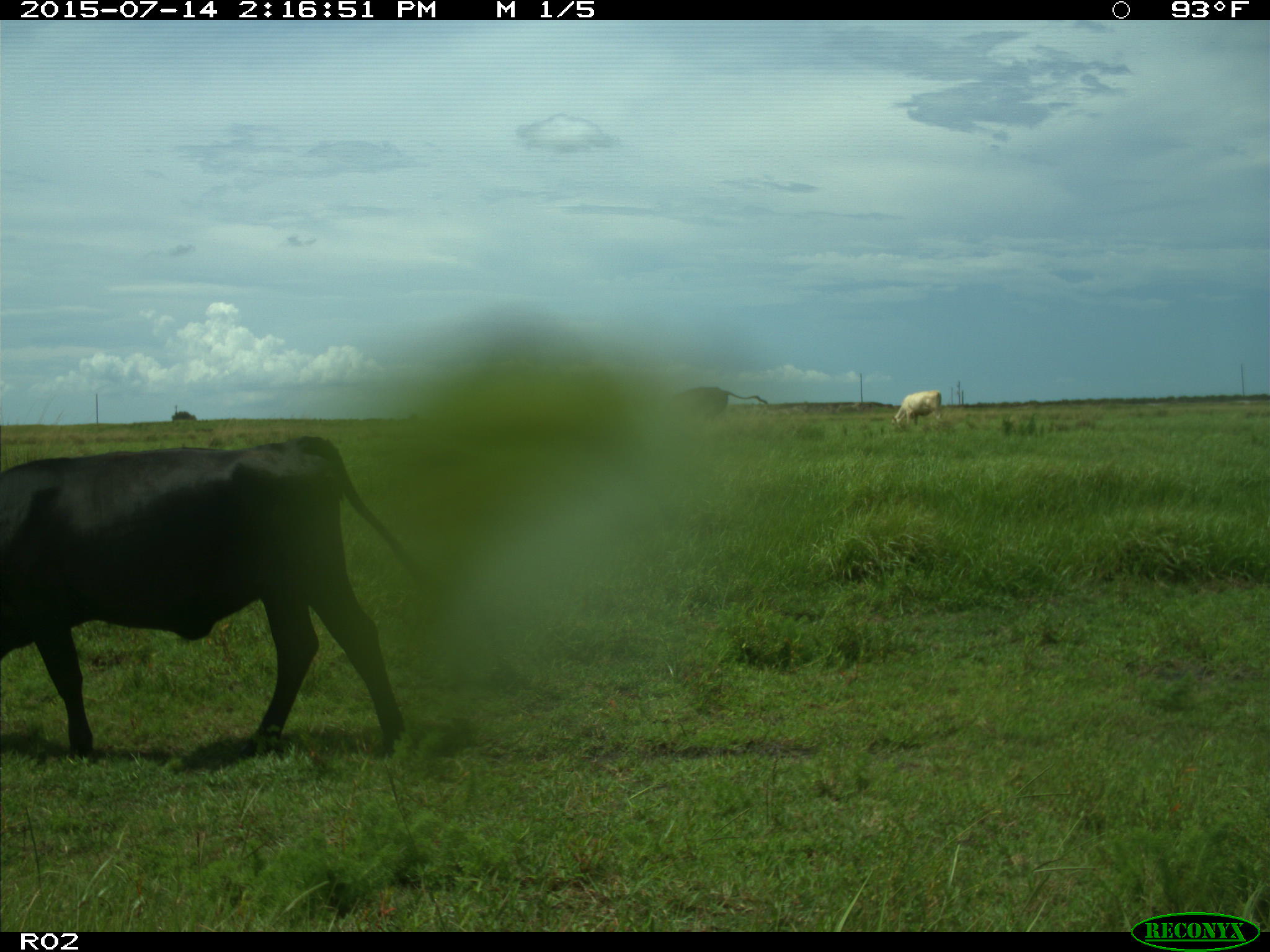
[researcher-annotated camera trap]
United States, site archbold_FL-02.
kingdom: Animalia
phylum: Chordata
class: Mammalia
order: Artiodactyla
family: Bovidae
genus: Bos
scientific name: Bos taurus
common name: domestic cow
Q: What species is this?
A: Bos taurus (domestic cow).